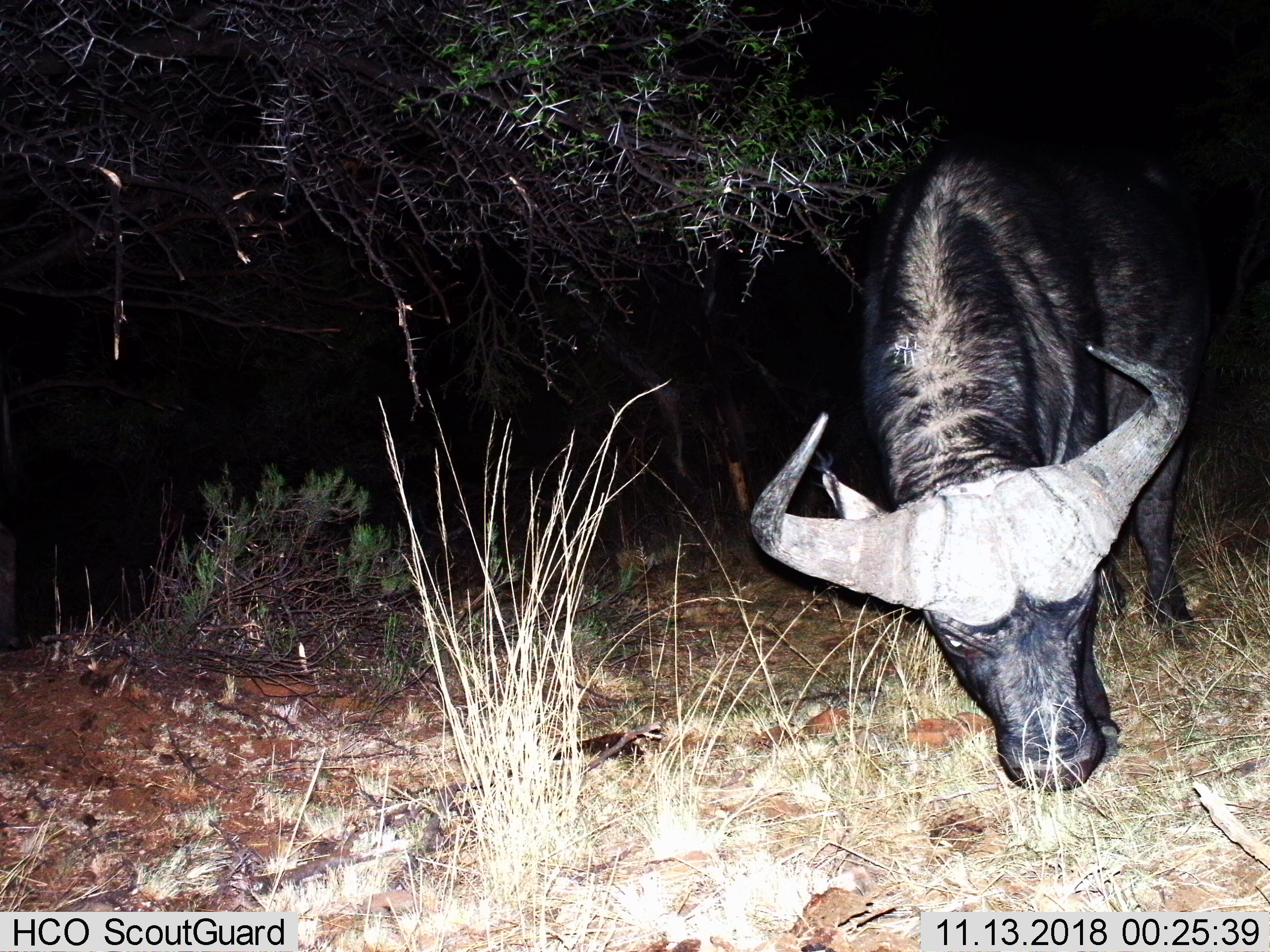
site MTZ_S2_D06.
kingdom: Animalia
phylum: Chordata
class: Mammalia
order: Artiodactyla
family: Bovidae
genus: Syncerus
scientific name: Syncerus caffer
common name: african buffalo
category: buffalo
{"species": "buffalo (african buffalo) (Syncerus caffer)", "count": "1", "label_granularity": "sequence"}